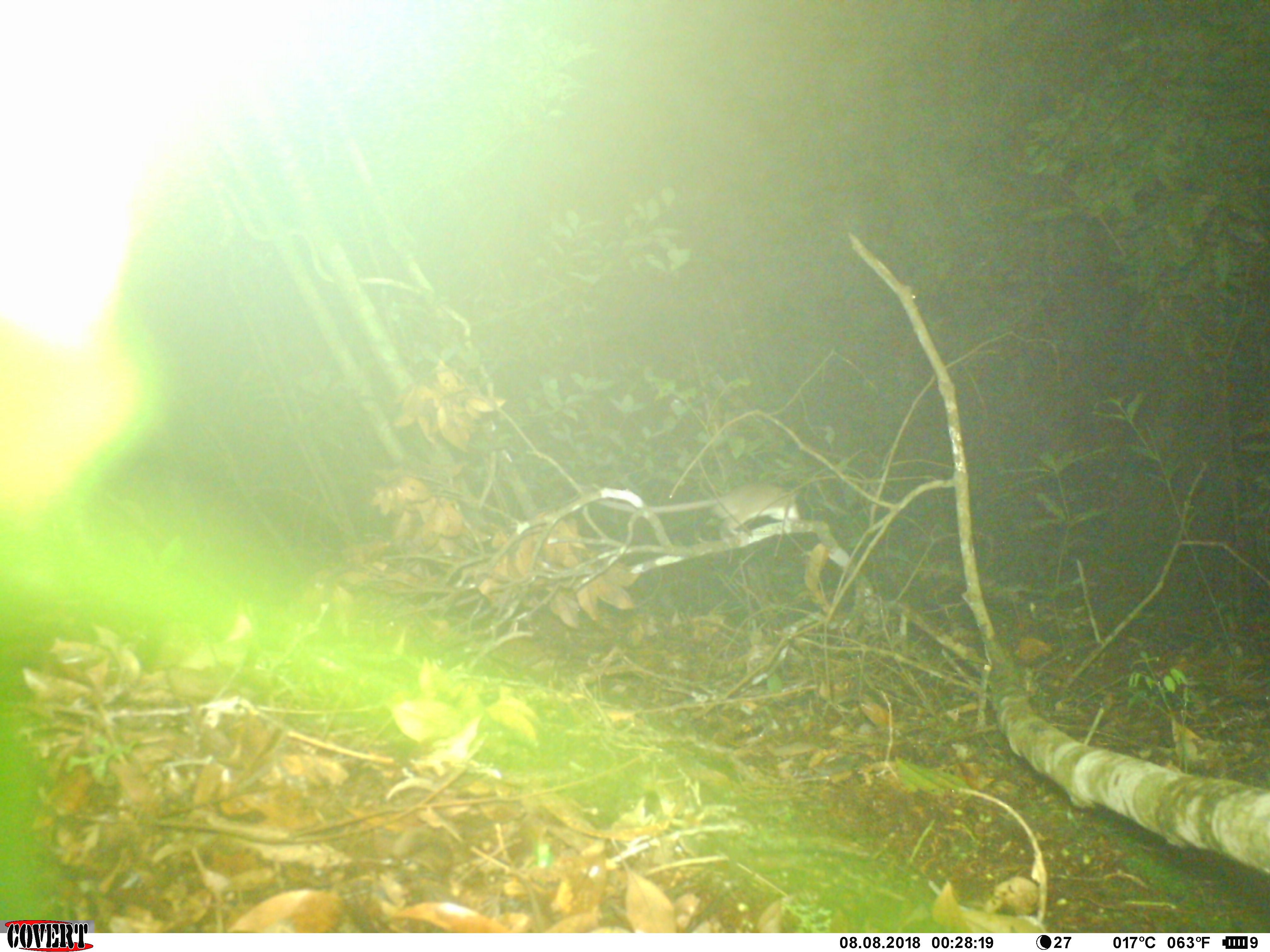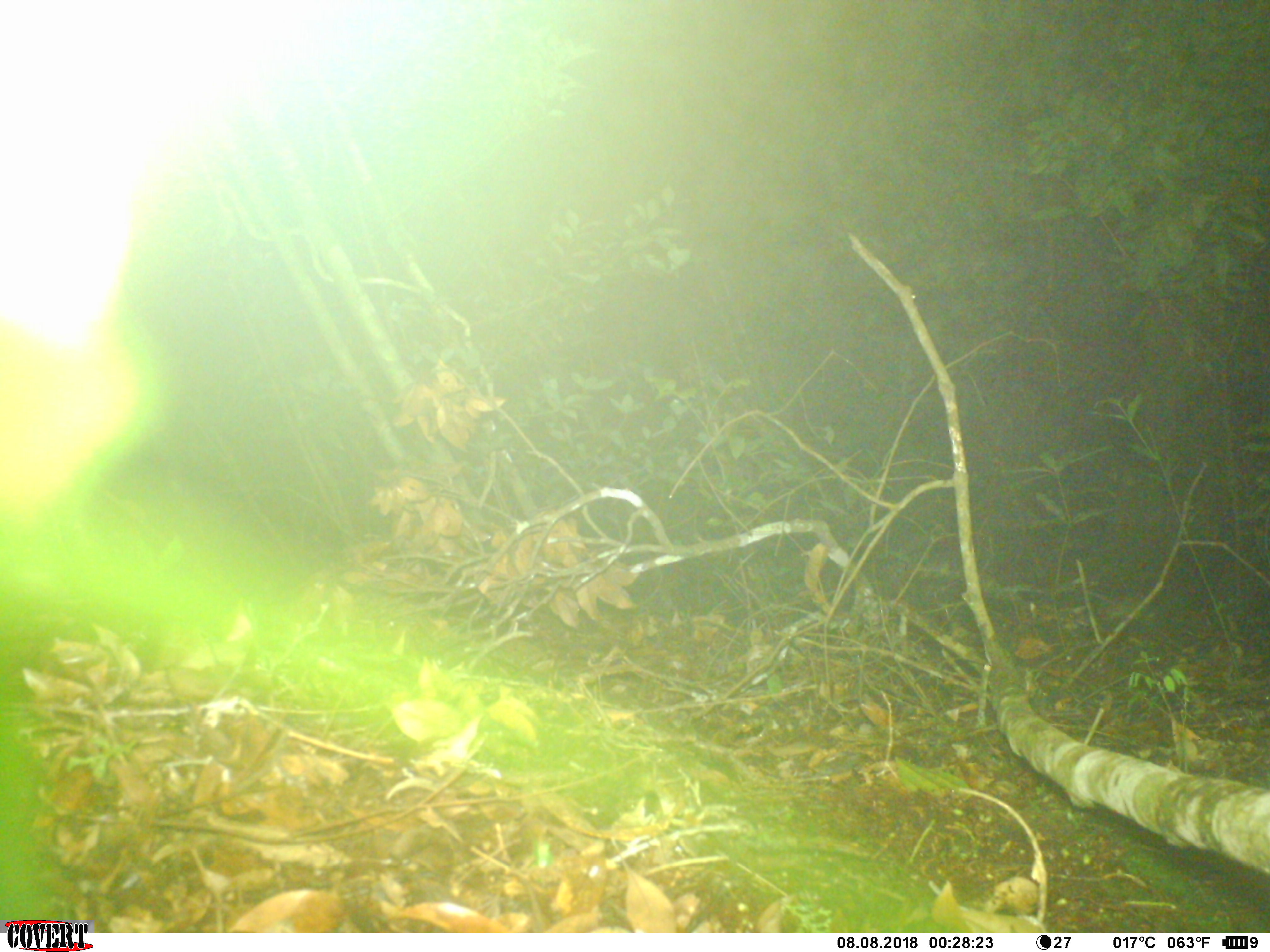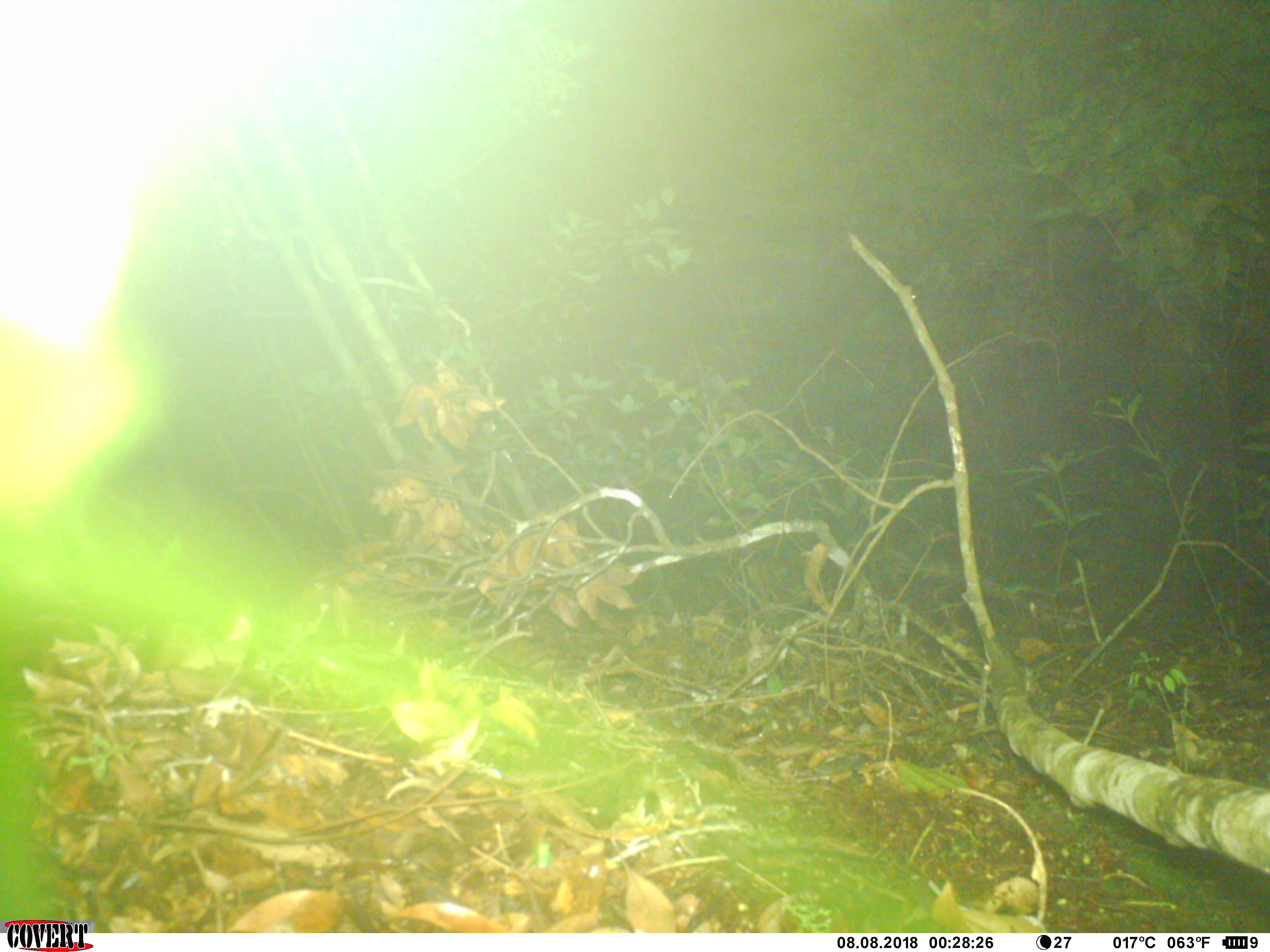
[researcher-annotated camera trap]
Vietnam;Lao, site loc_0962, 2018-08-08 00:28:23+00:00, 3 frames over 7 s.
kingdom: Animalia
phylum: Chordata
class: Mammalia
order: Rodentia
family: Muridae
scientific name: Muridae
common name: old-world mice and rats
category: unidentified murid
Unidentified murid (old-world mice and rats) (Muridae). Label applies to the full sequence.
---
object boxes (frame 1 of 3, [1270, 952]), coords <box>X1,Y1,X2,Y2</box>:
unidentified murid: <box>711,483,803,539</box>